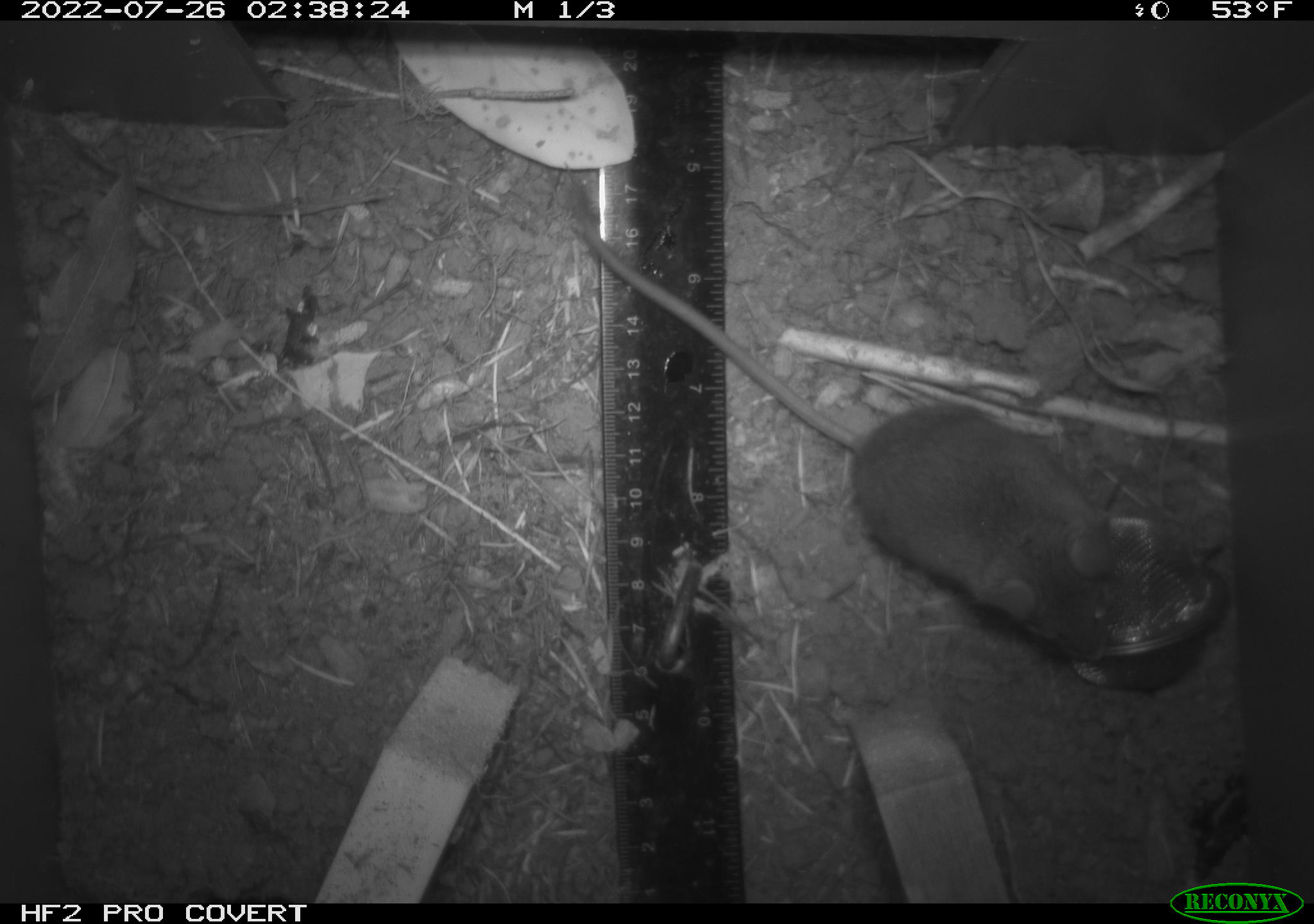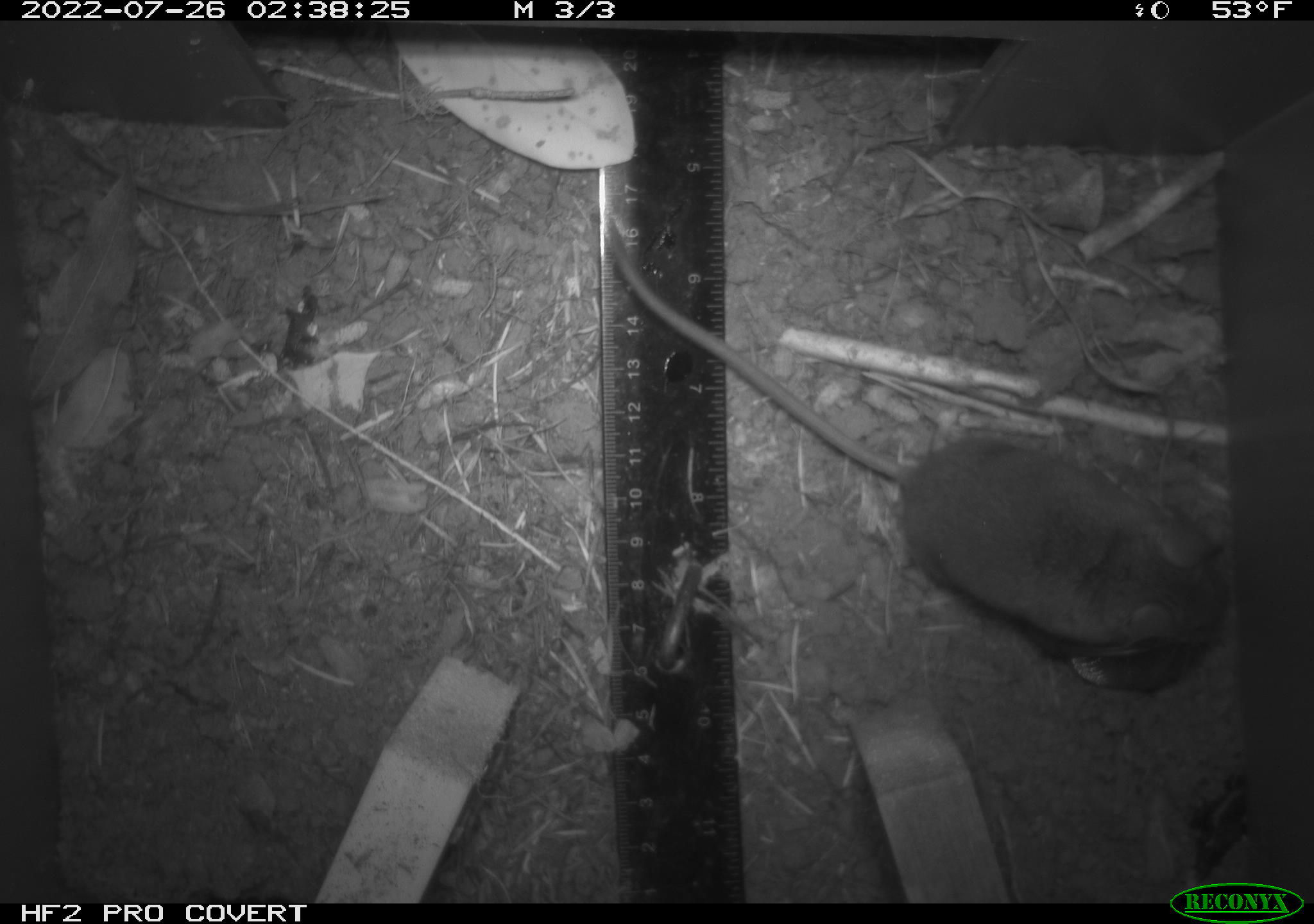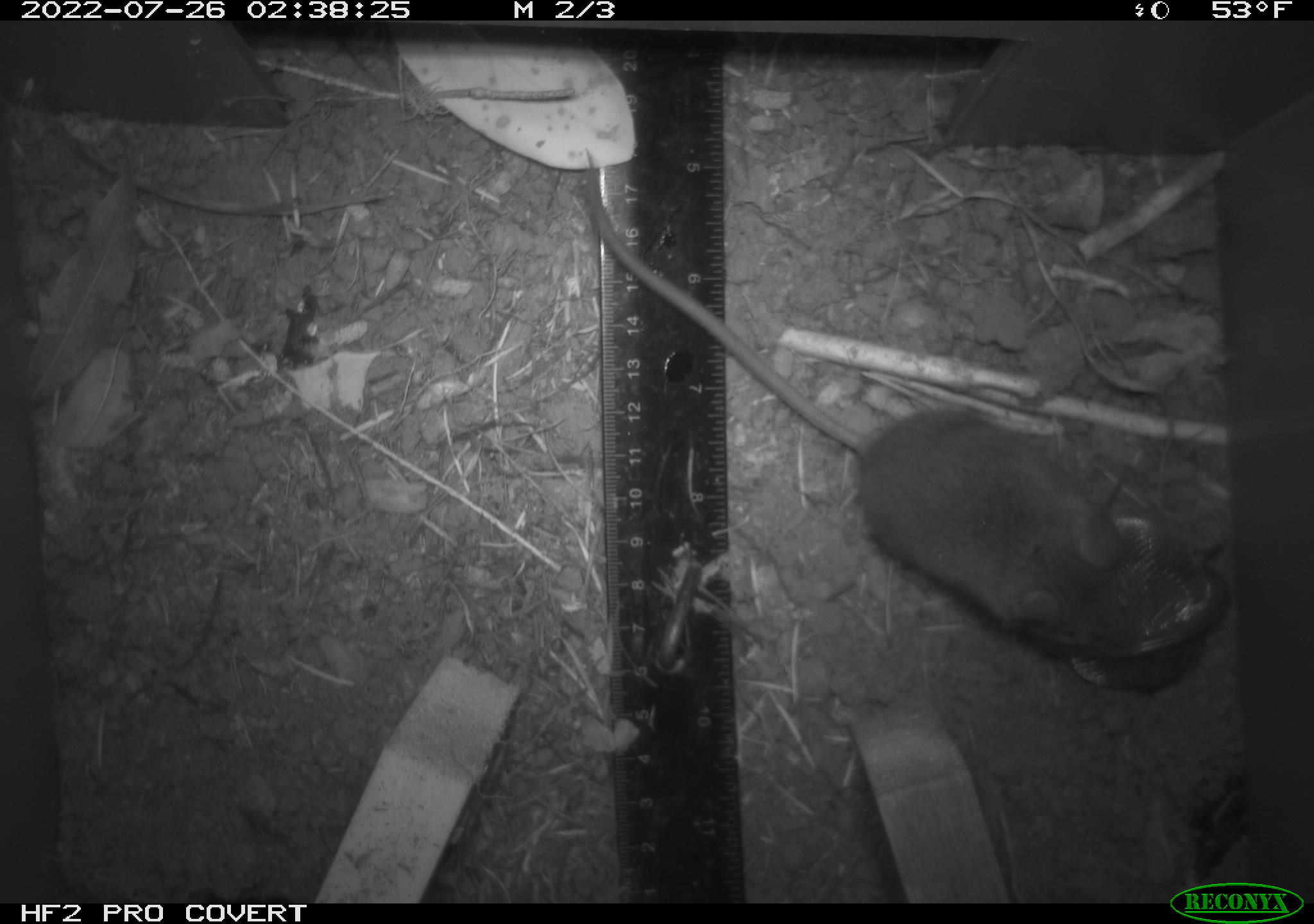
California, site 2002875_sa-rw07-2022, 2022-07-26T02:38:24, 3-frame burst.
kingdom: Animalia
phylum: Chordata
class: Mammalia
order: Rodentia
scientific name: Rodentia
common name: mouse species